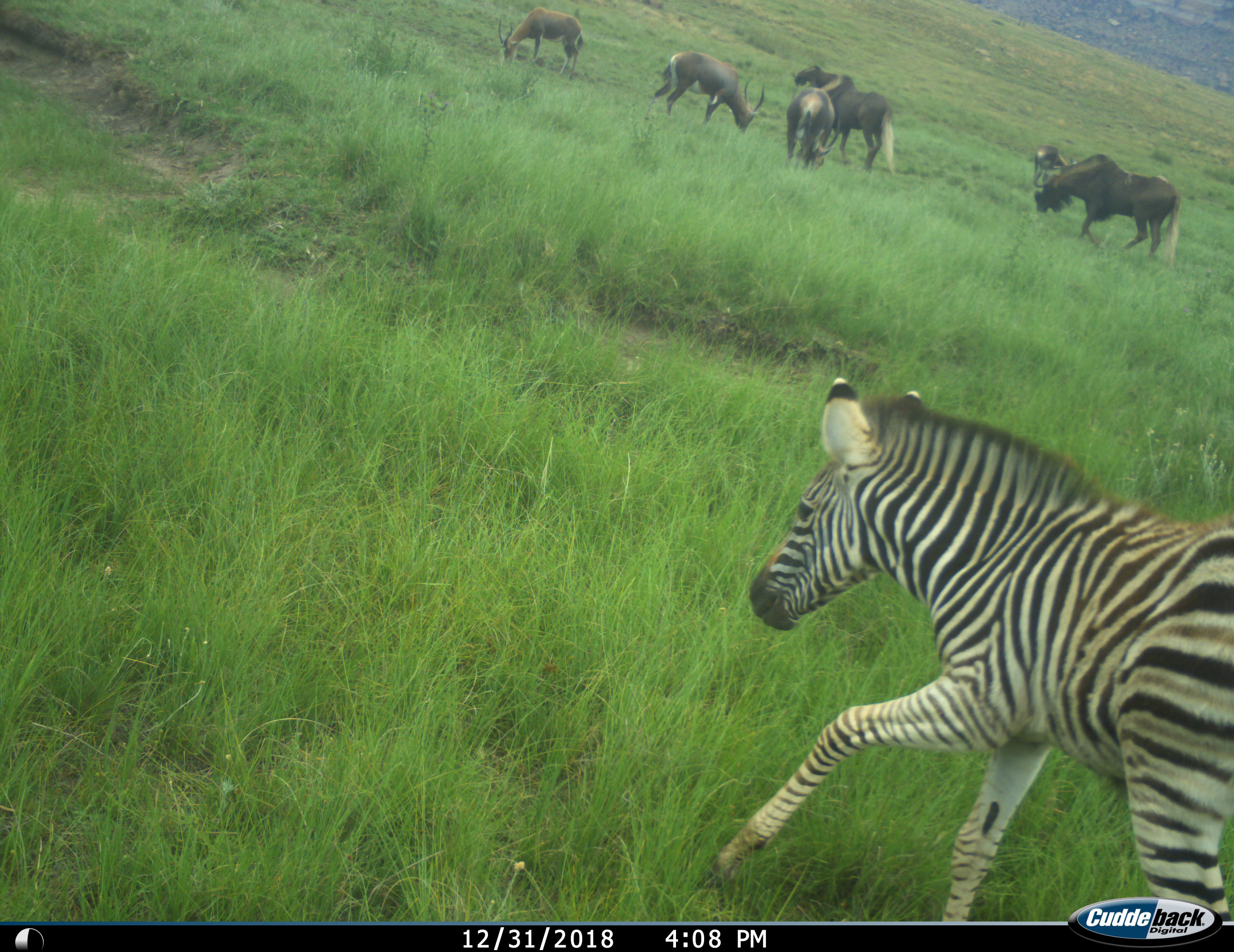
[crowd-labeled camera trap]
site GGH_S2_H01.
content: unidentified animal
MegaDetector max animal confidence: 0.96